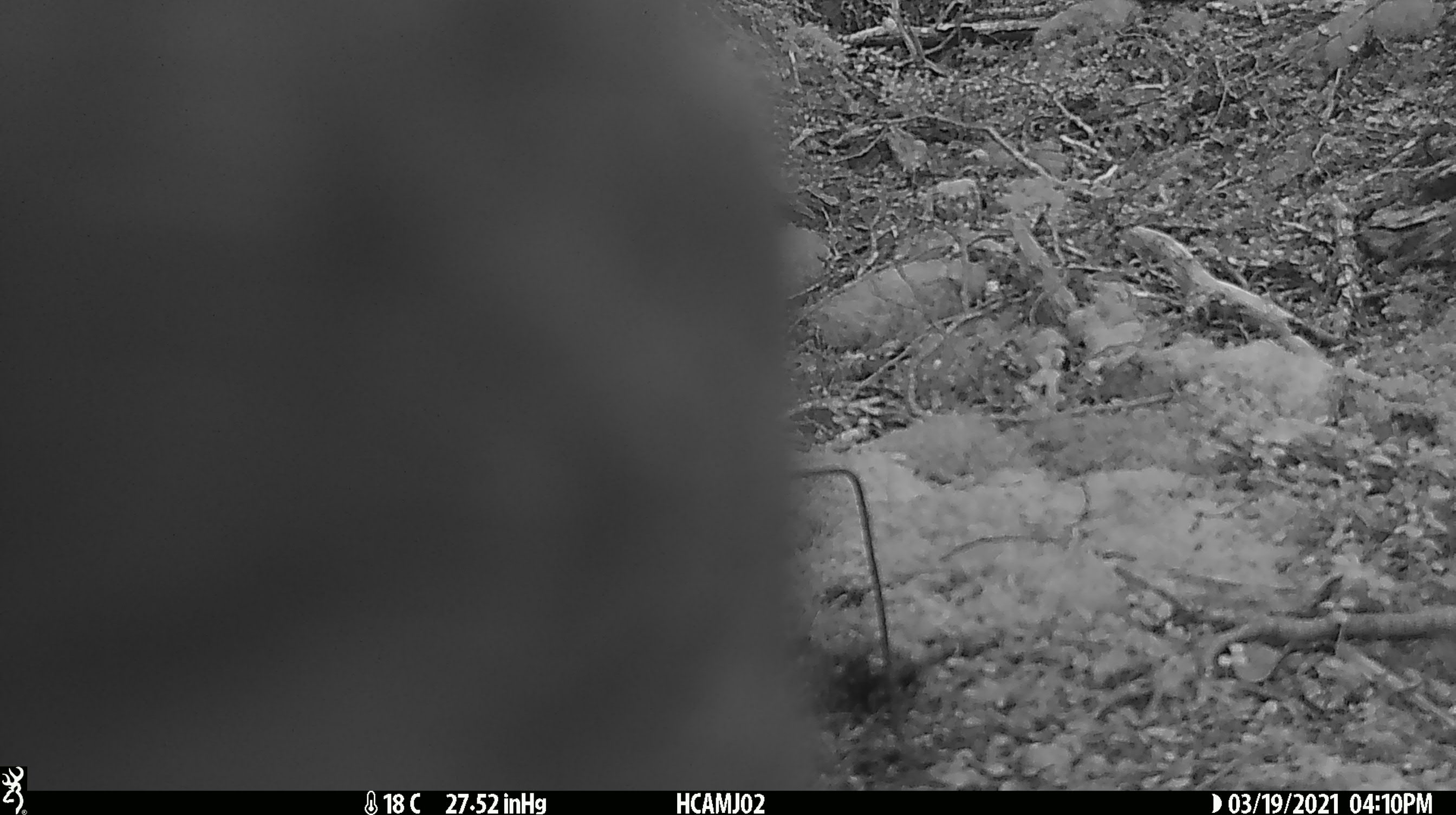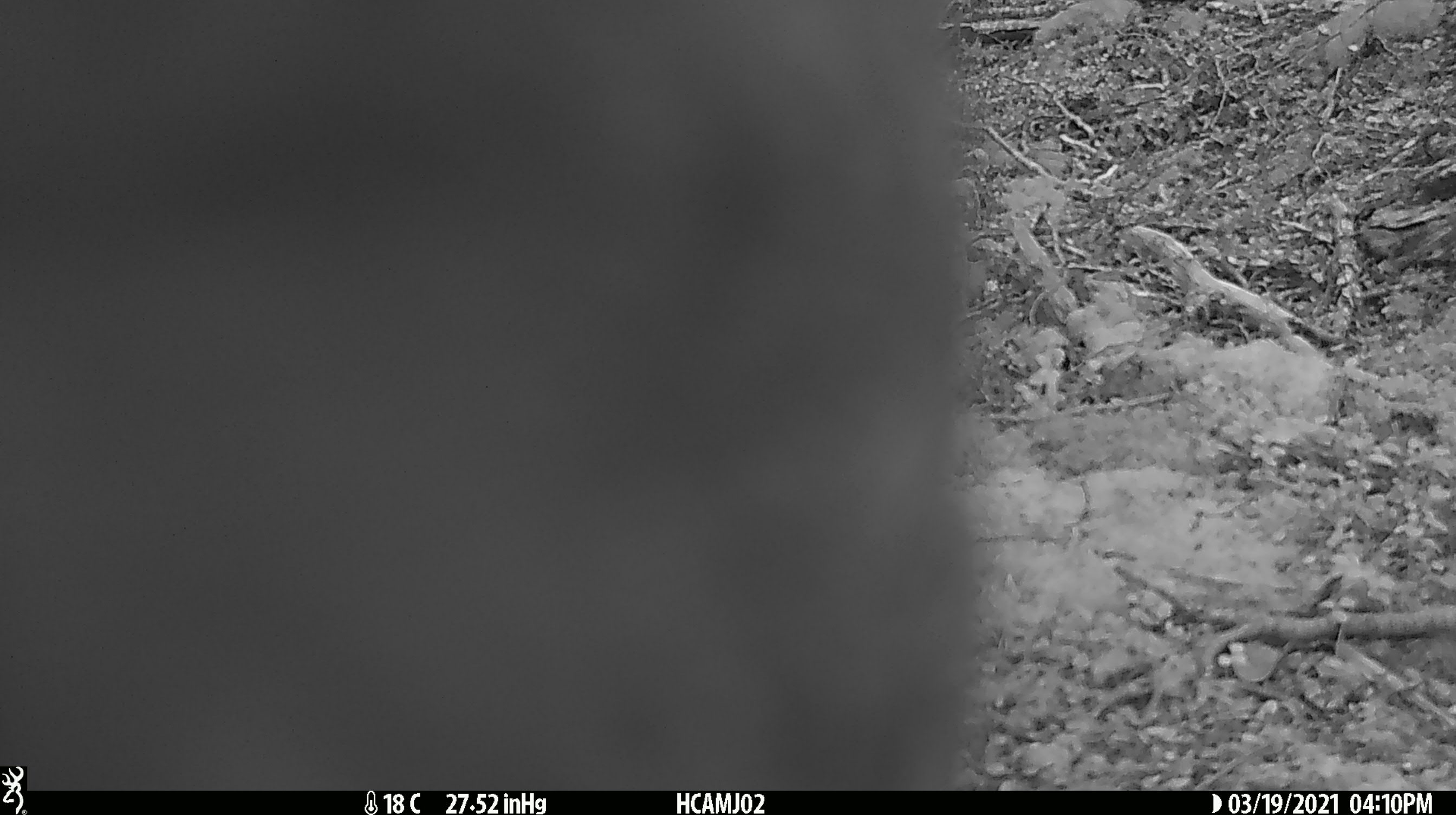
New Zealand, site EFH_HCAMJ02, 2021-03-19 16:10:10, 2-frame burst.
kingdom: Animalia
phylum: Chordata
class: Aves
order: Psittaciformes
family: Strigopidae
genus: Nestor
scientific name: Nestor notabilis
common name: kea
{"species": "kea (Nestor notabilis)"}